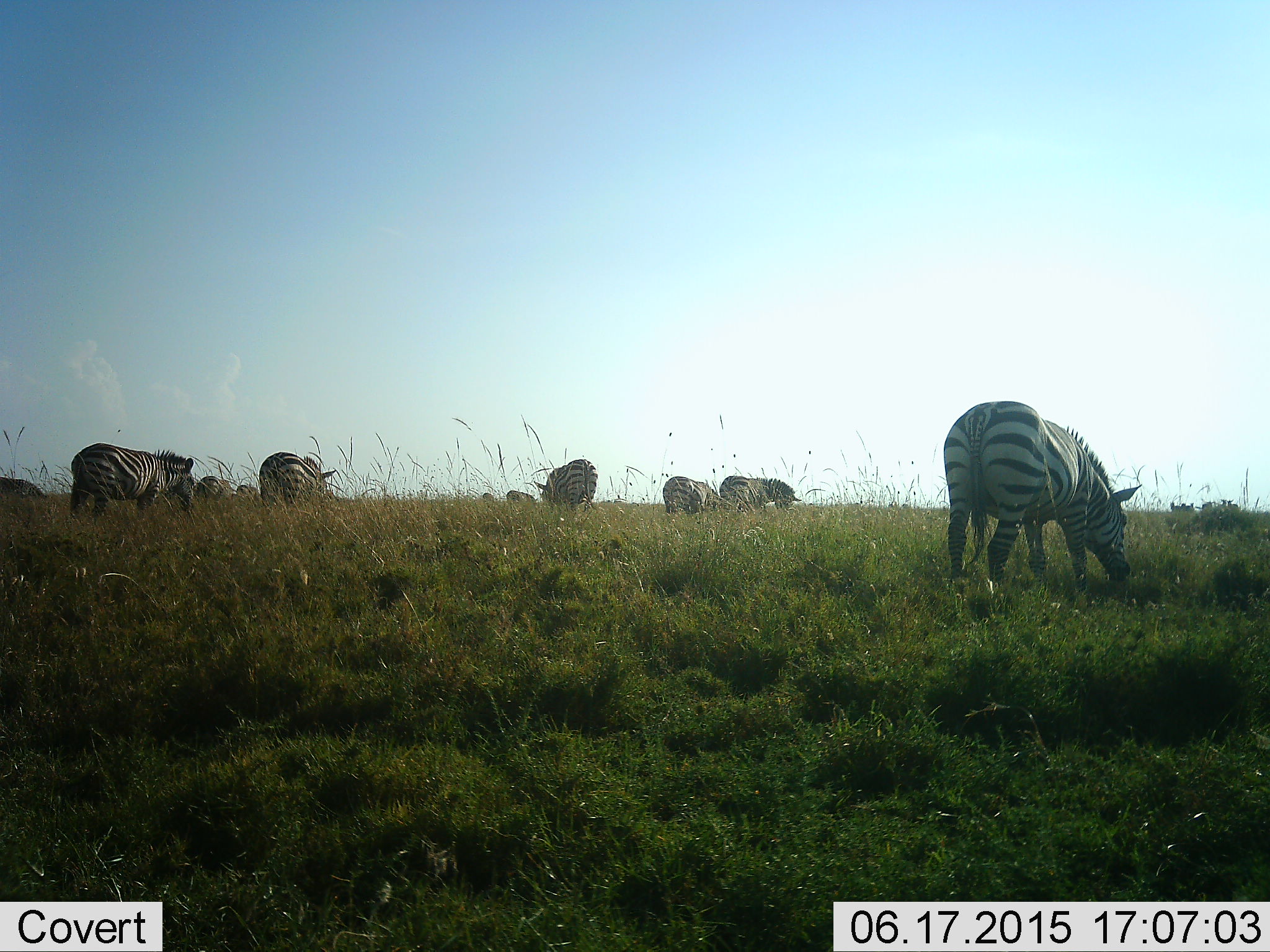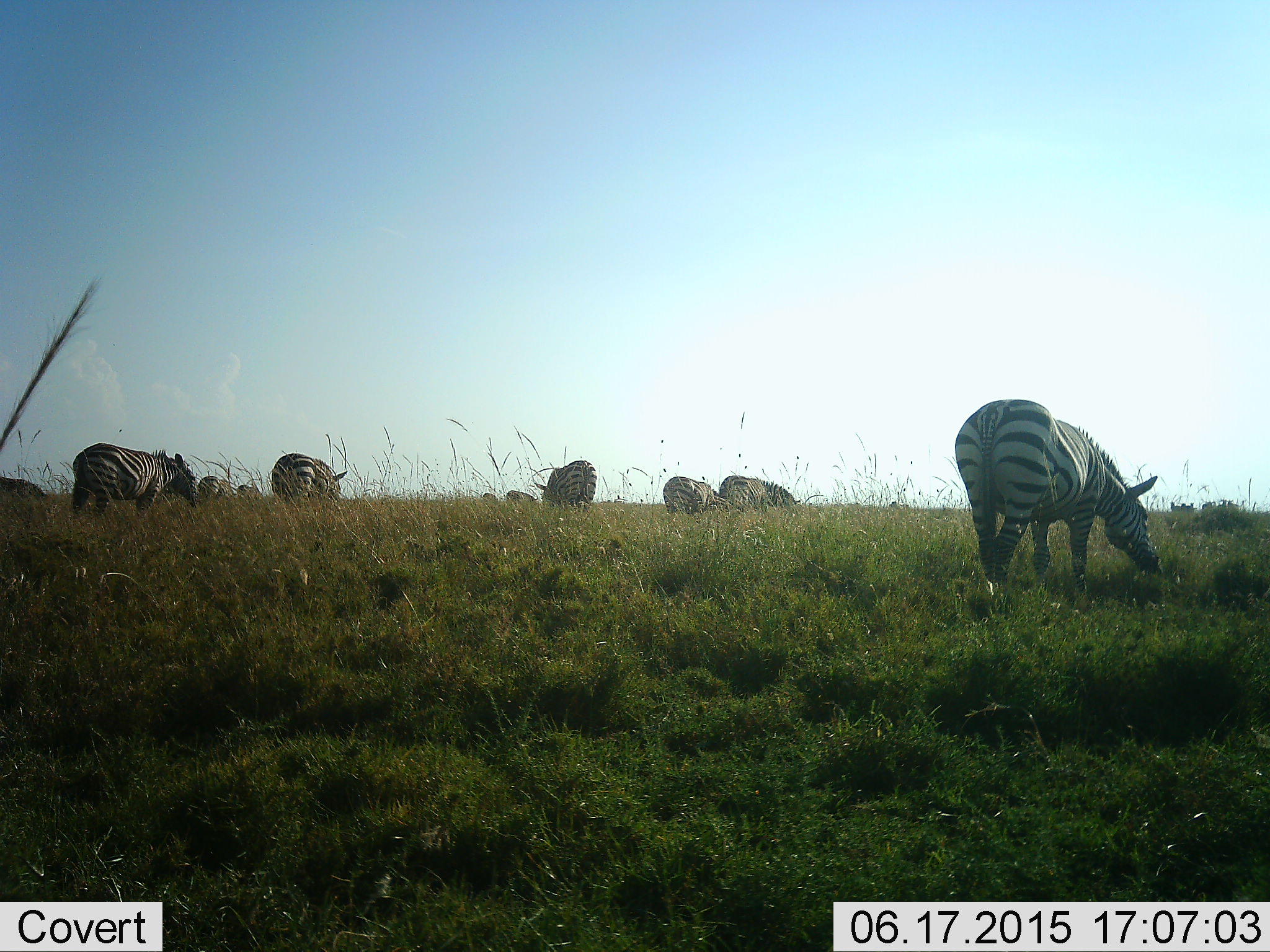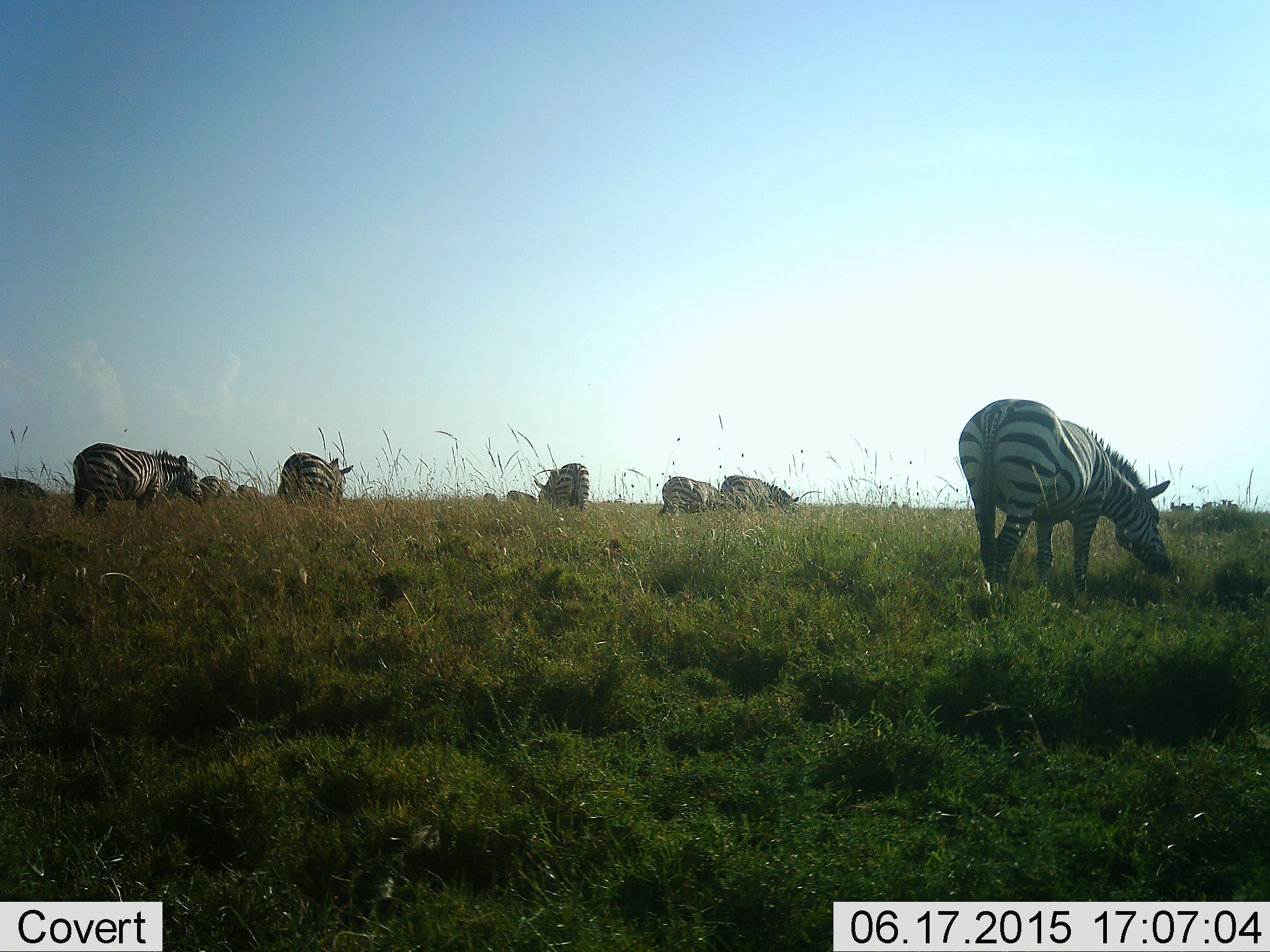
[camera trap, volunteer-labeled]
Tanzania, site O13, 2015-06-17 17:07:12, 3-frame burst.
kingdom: Animalia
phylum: Chordata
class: Mammalia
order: Perissodactyla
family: Equidae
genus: Equus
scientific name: Equus quagga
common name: plains zebra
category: zebra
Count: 9.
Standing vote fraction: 40%.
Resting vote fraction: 0%.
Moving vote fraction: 20%.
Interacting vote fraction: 0%.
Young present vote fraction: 0%.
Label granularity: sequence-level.